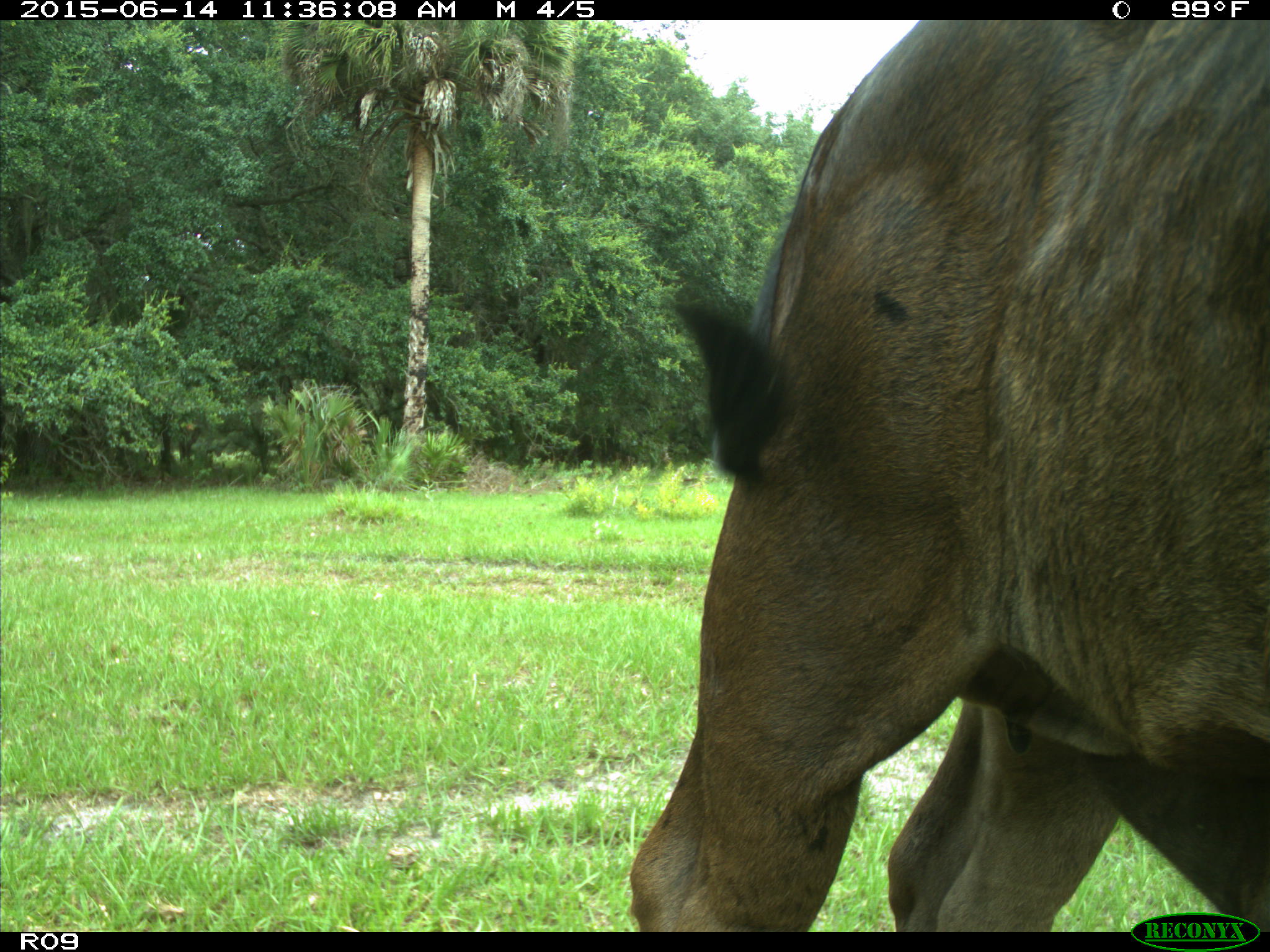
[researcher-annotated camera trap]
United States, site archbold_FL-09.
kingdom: Animalia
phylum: Chordata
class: Mammalia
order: Artiodactyla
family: Bovidae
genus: Bos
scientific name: Bos taurus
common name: domestic cow